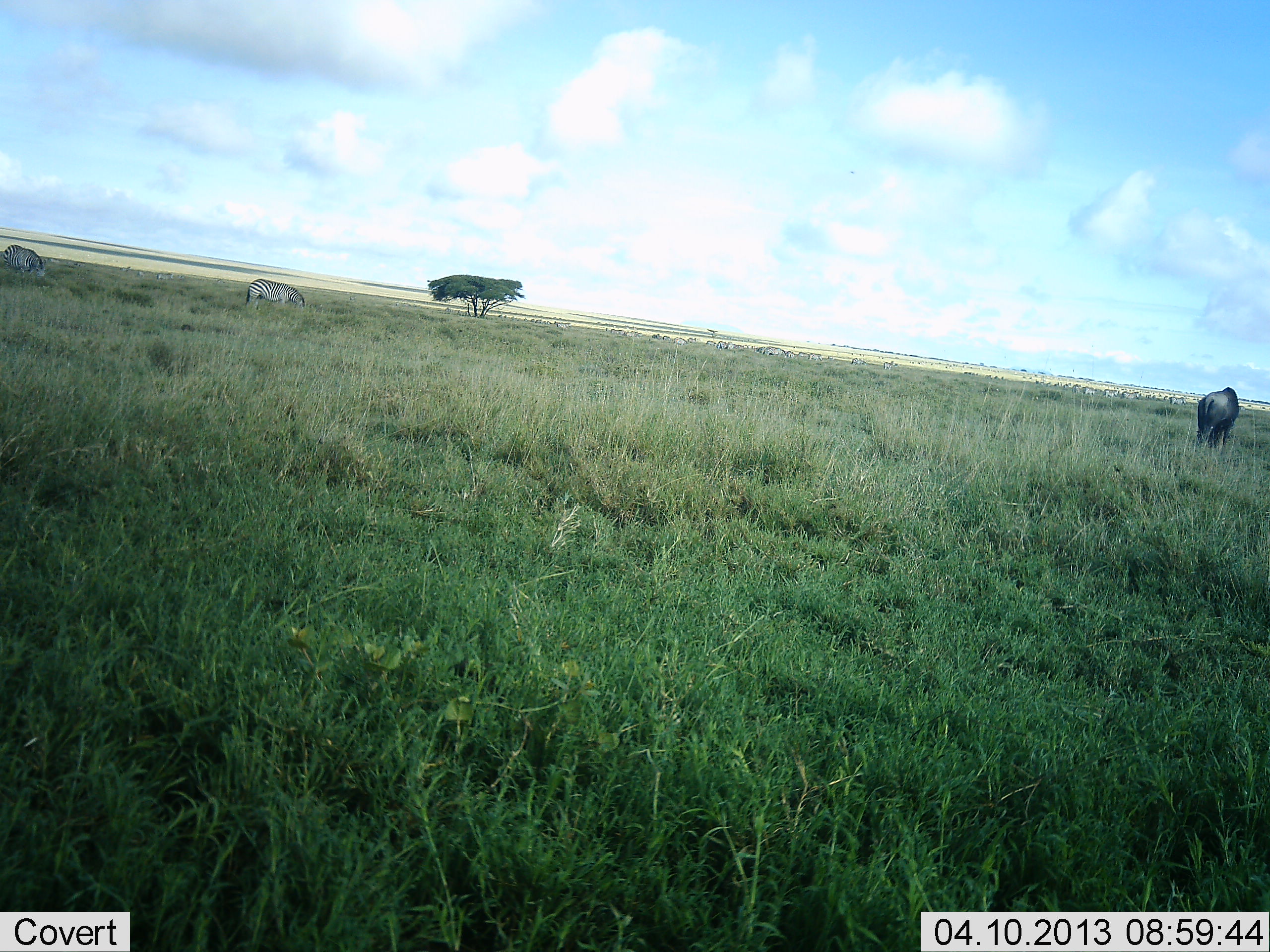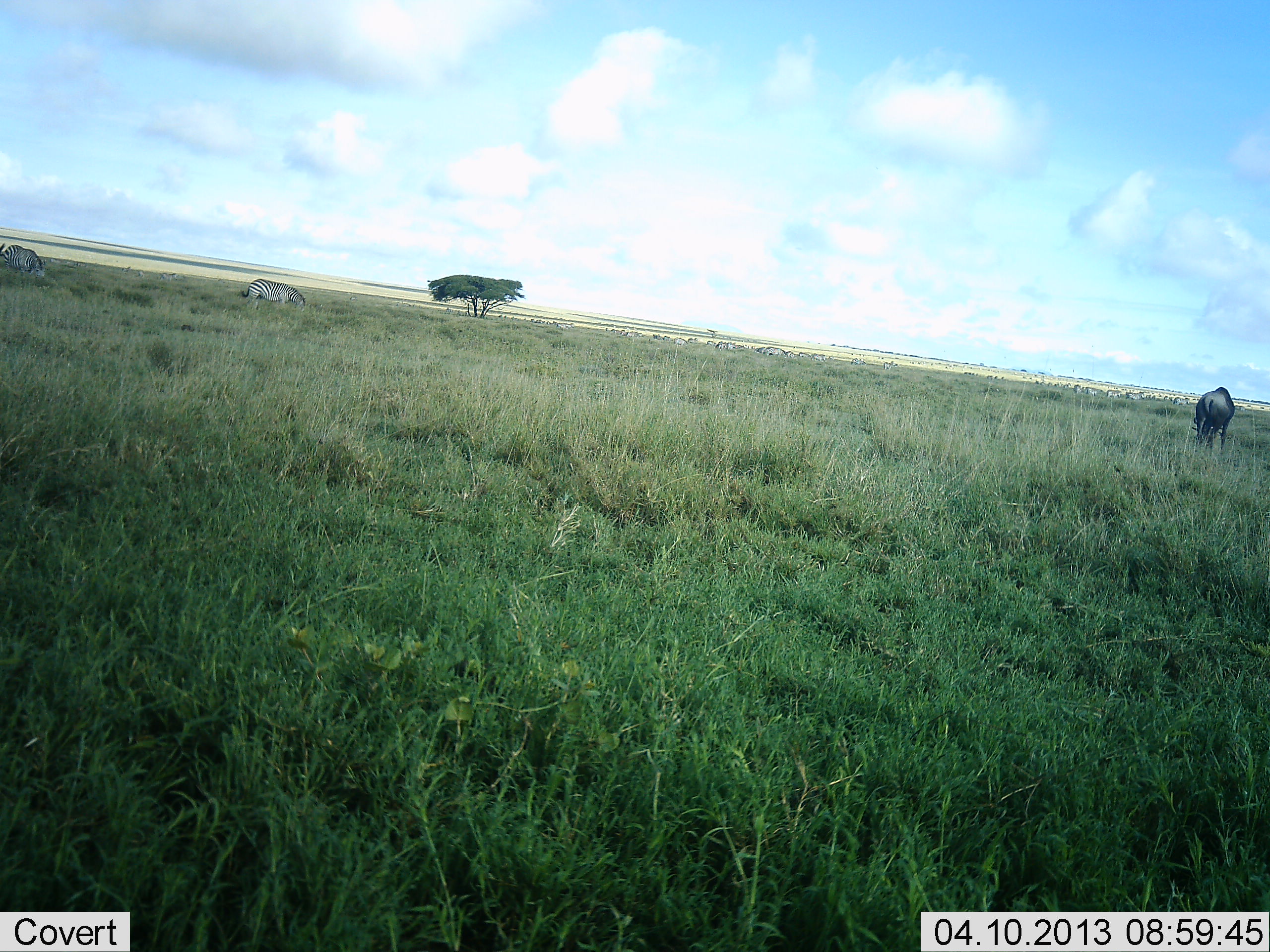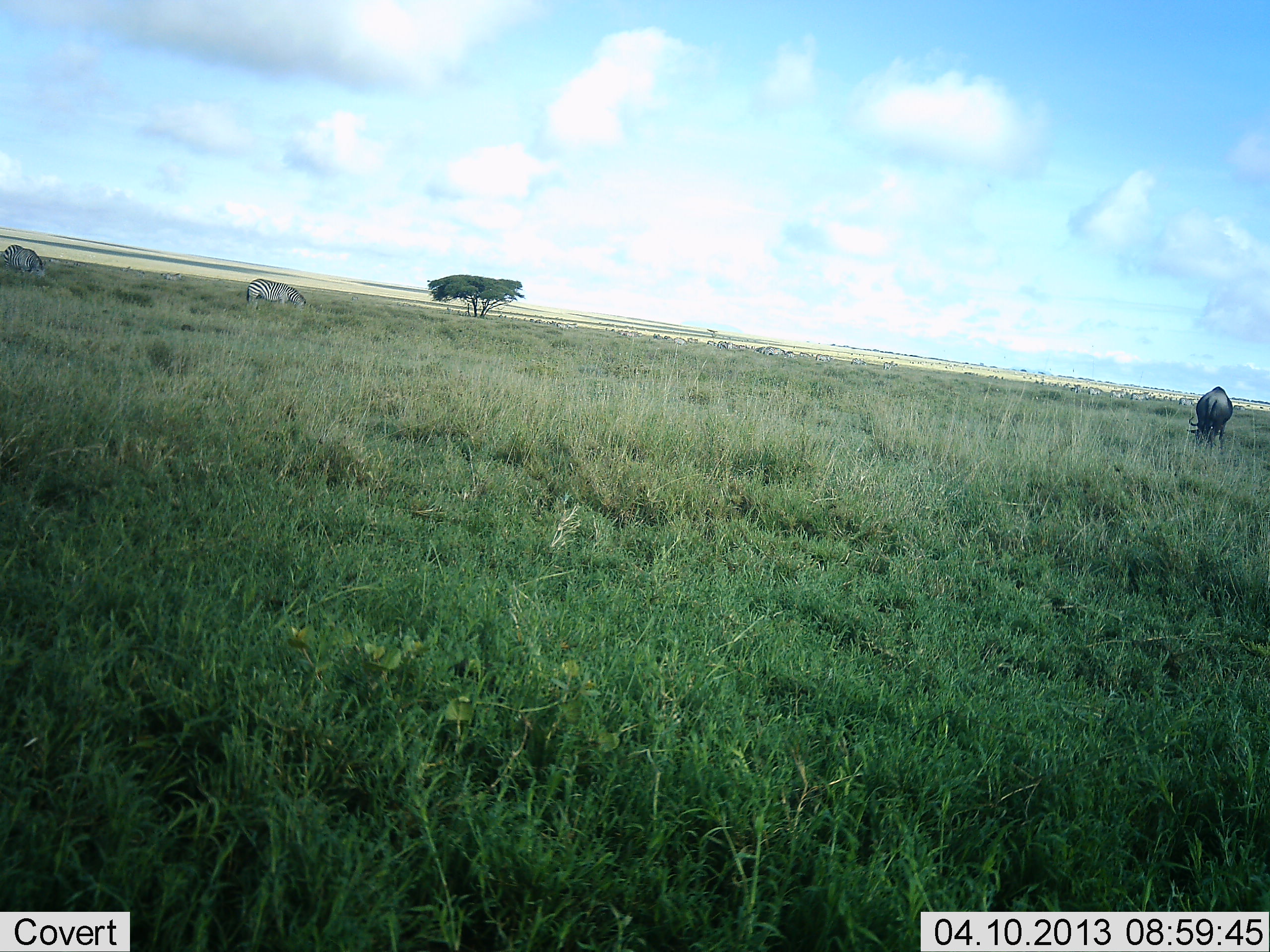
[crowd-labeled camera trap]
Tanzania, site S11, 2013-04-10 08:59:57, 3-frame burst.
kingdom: Animalia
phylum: Chordata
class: Mammalia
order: Artiodactyla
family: Bovidae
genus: Connochaetes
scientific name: Connochaetes taurinus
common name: blue wildebeest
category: wildebeest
Wildebeest (blue wildebeest) (Connochaetes taurinus), count 1. Behavior (volunteer vote fractions): standing 25%, resting 0%, moving 0%, interacting 0%. Young present (vote fraction): 0%. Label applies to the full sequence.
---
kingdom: Animalia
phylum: Chordata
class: Mammalia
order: Perissodactyla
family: Equidae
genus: Equus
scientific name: Equus quagga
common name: plains zebra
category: zebra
Zebra (plains zebra) (Equus quagga), count 2. Behavior (volunteer vote fractions): standing 50%, resting 0%, moving 20%, interacting 0%. Young present (vote fraction): 0%. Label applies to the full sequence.